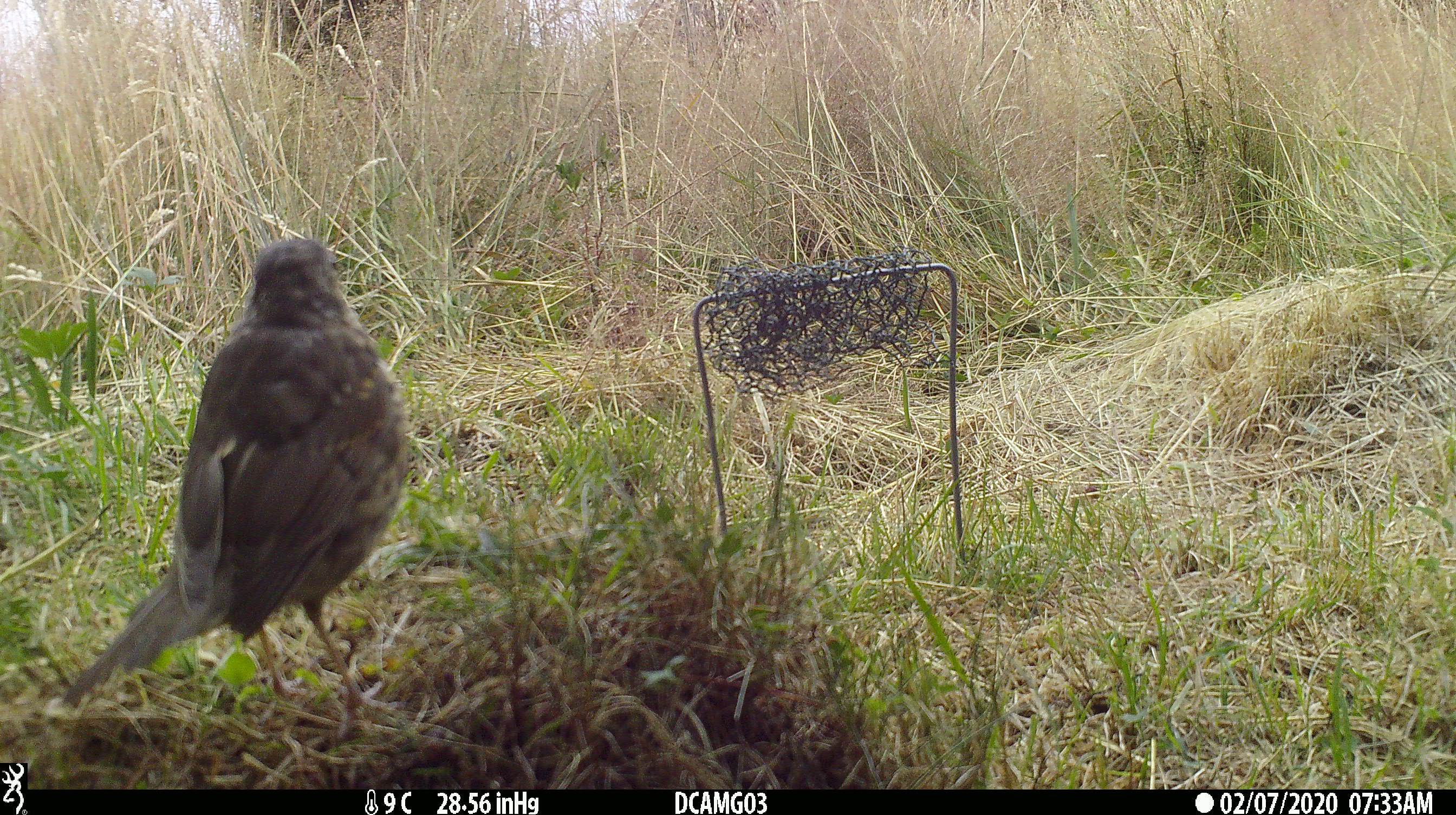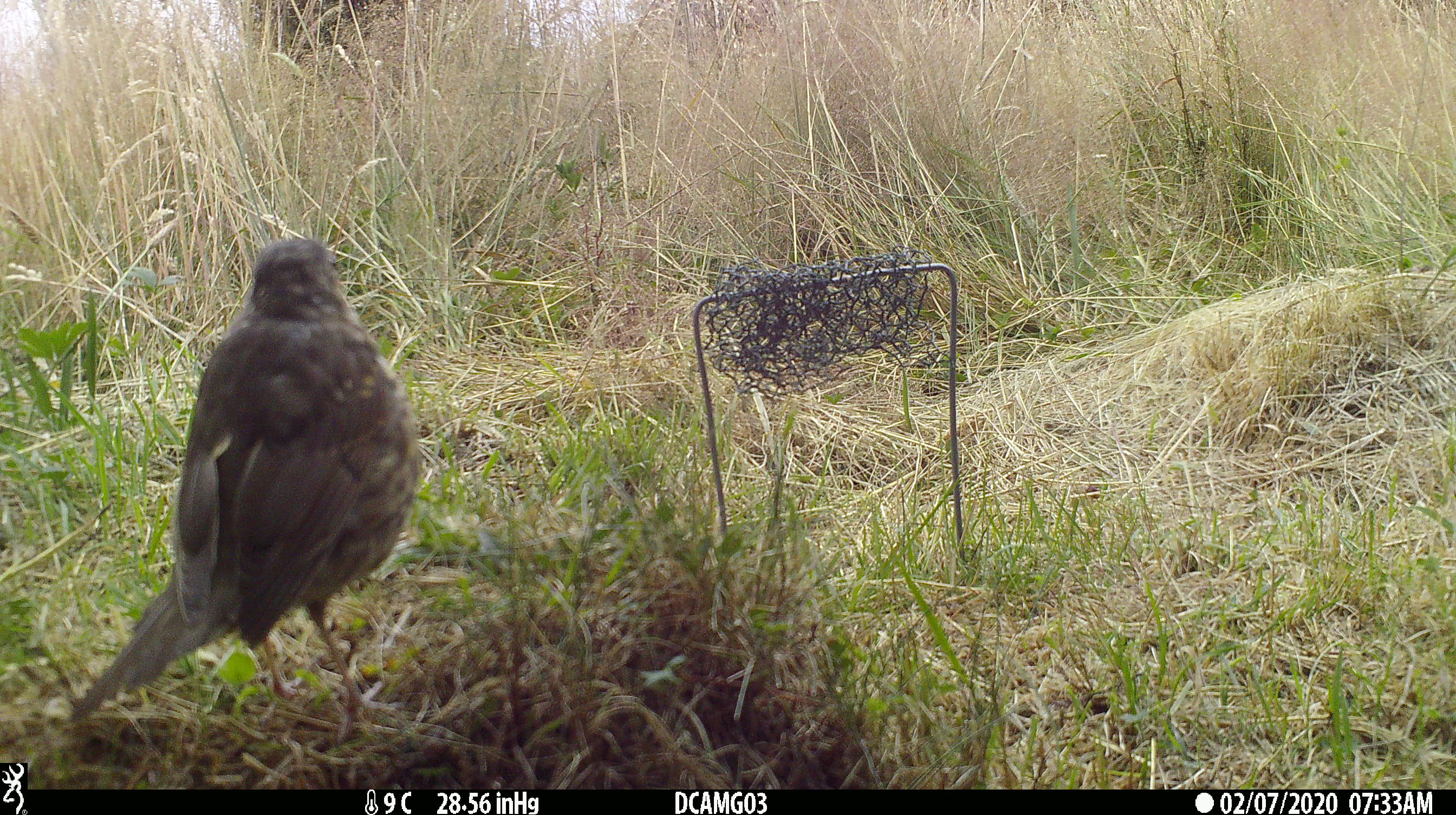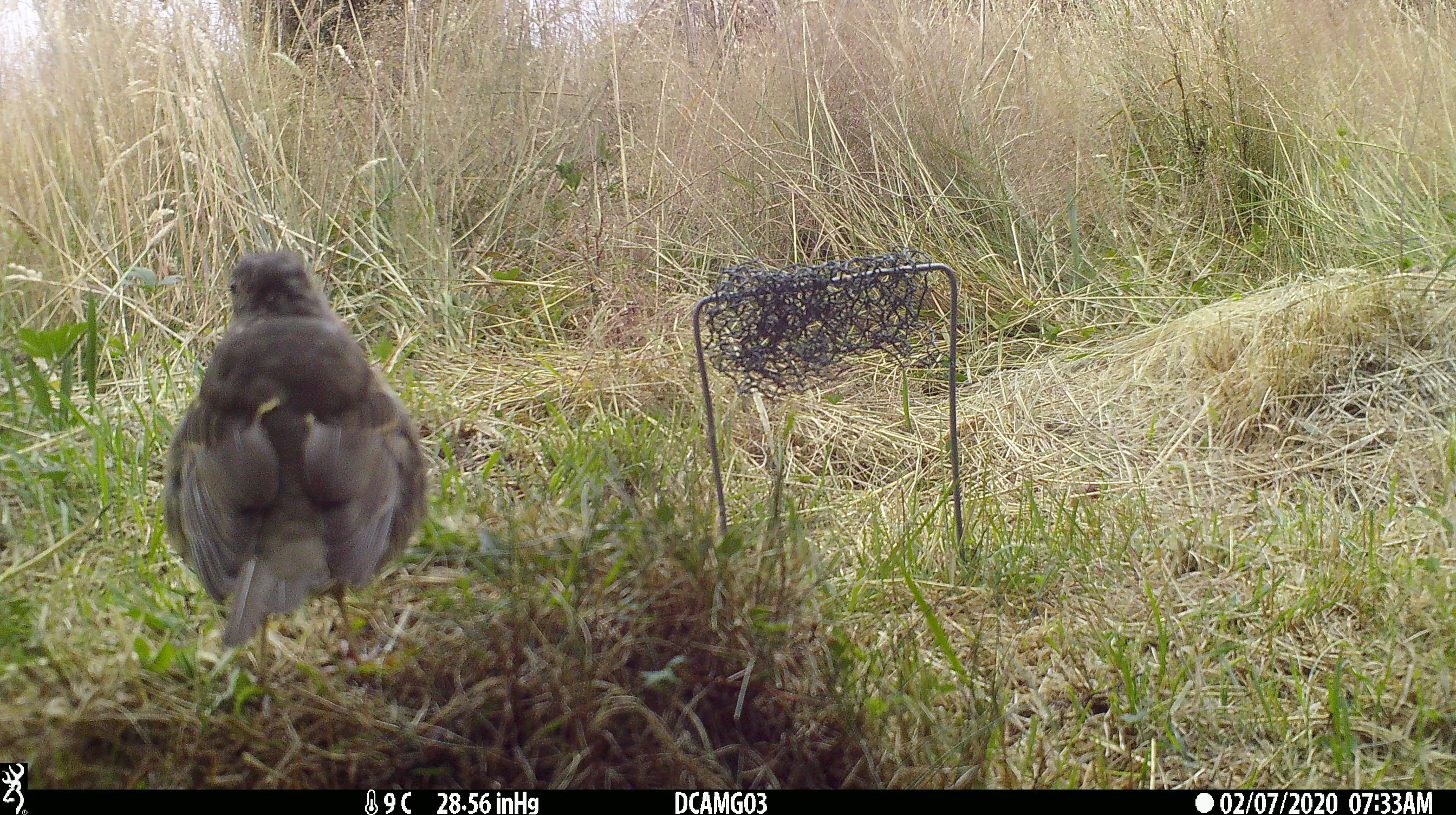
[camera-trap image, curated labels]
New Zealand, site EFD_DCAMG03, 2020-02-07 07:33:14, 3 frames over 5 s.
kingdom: Animalia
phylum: Chordata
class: Aves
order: Passeriformes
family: Turdidae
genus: Turdus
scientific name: Turdus philomelos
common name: song thrush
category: thrush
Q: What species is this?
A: Thrush (song thrush) (Turdus philomelos).